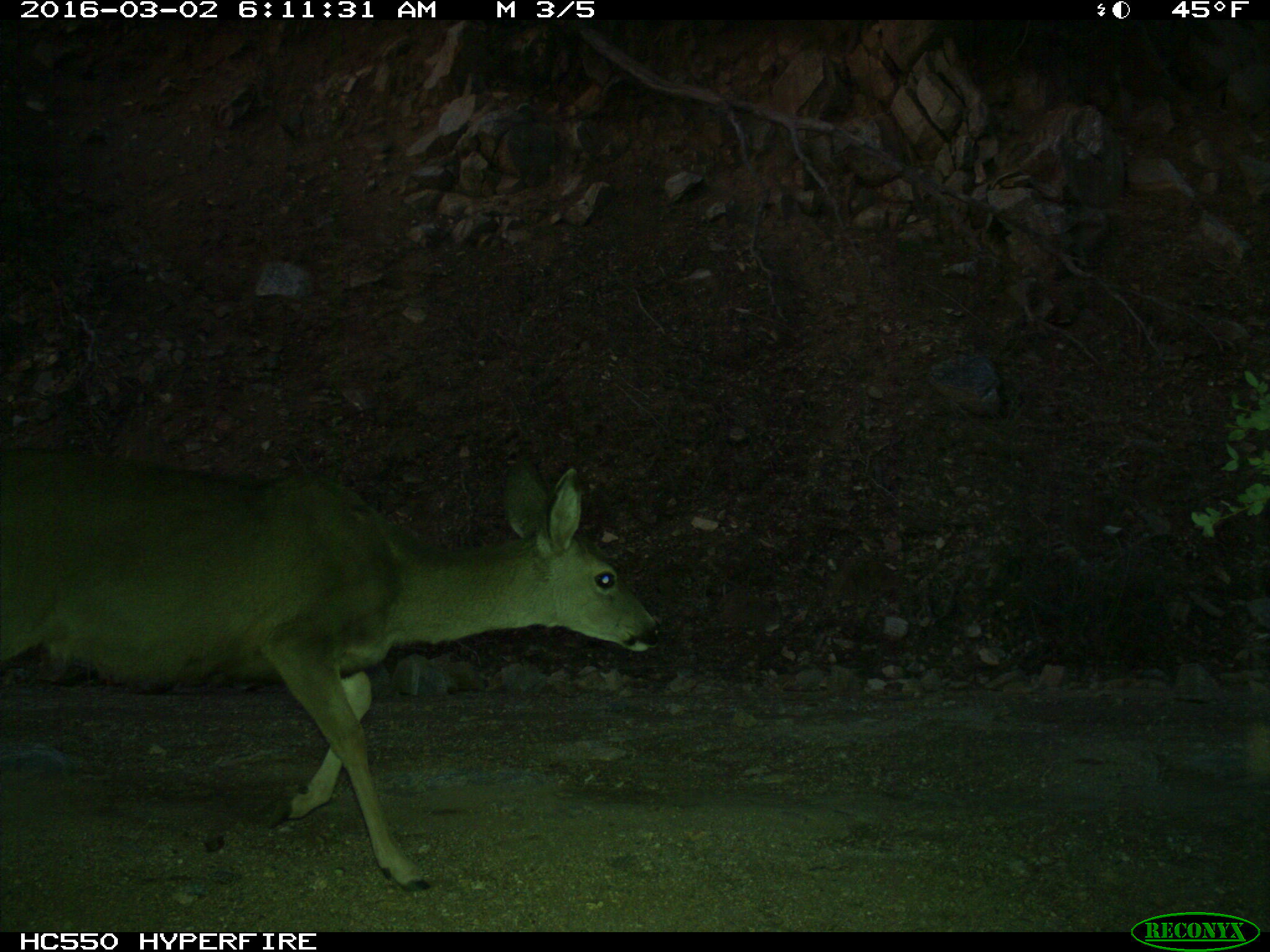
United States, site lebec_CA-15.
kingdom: Animalia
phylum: Chordata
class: Mammalia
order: Artiodactyla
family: Cervidae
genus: Odocoileus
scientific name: Odocoileus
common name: deer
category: unidentified deer